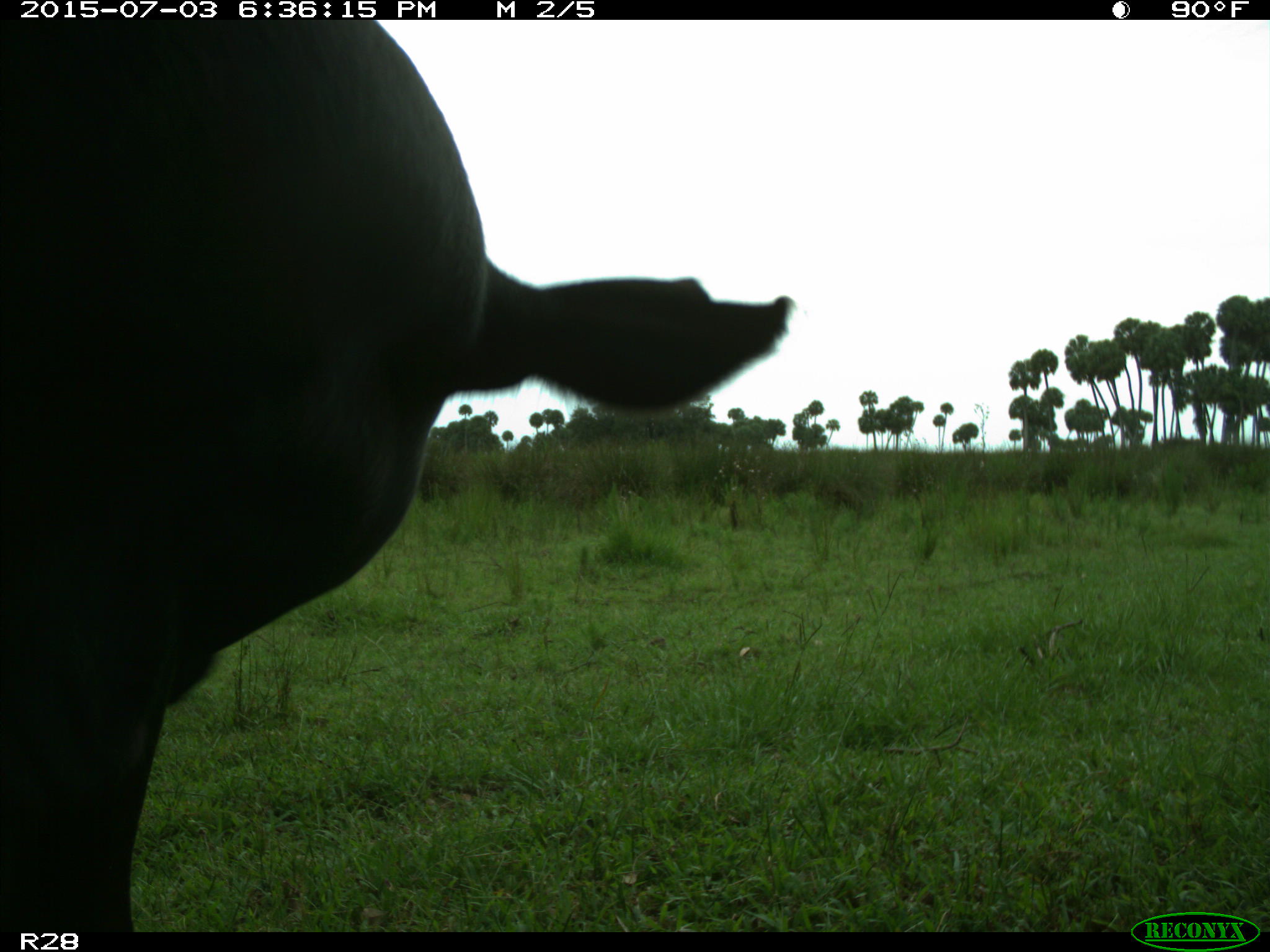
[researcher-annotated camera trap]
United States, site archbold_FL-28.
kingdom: Animalia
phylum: Chordata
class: Mammalia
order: Artiodactyla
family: Bovidae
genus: Bos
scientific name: Bos taurus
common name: domestic cow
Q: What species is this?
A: Bos taurus (domestic cow).